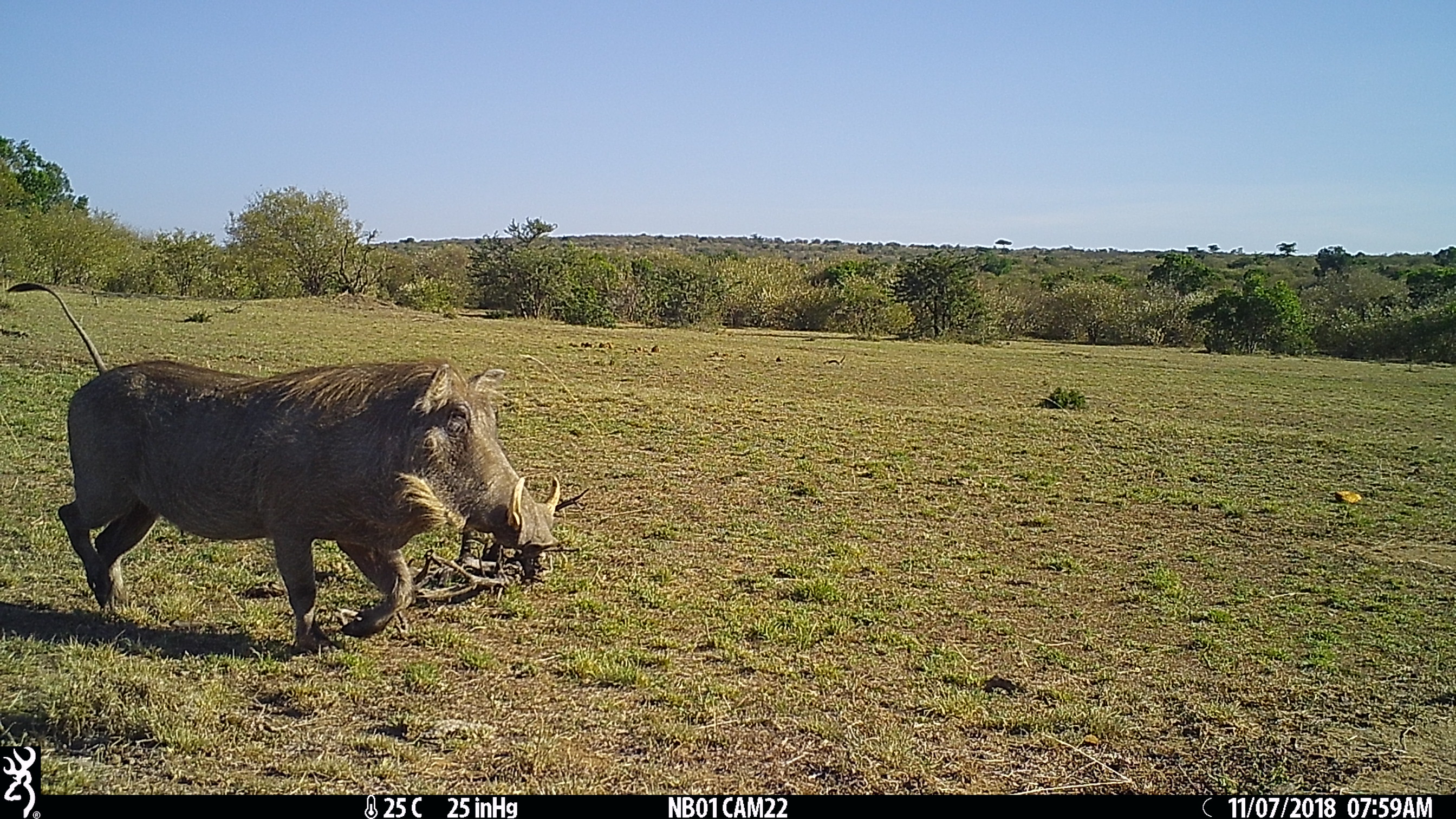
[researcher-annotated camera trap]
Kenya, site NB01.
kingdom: Animalia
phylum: Chordata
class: Mammalia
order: Artiodactyla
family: Suidae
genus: Phacochoerus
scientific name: Phacochoerus africanus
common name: common warthog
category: warthog